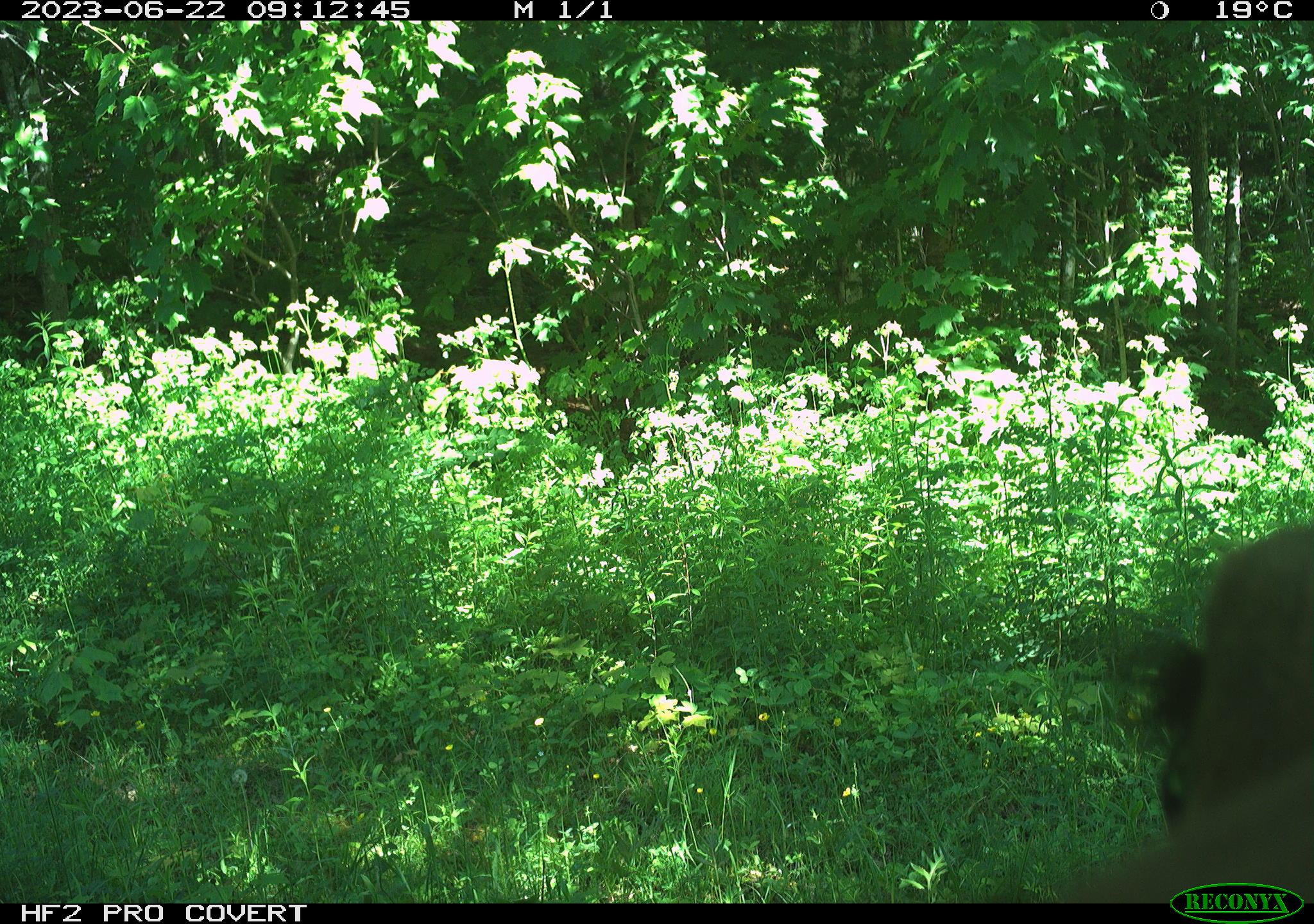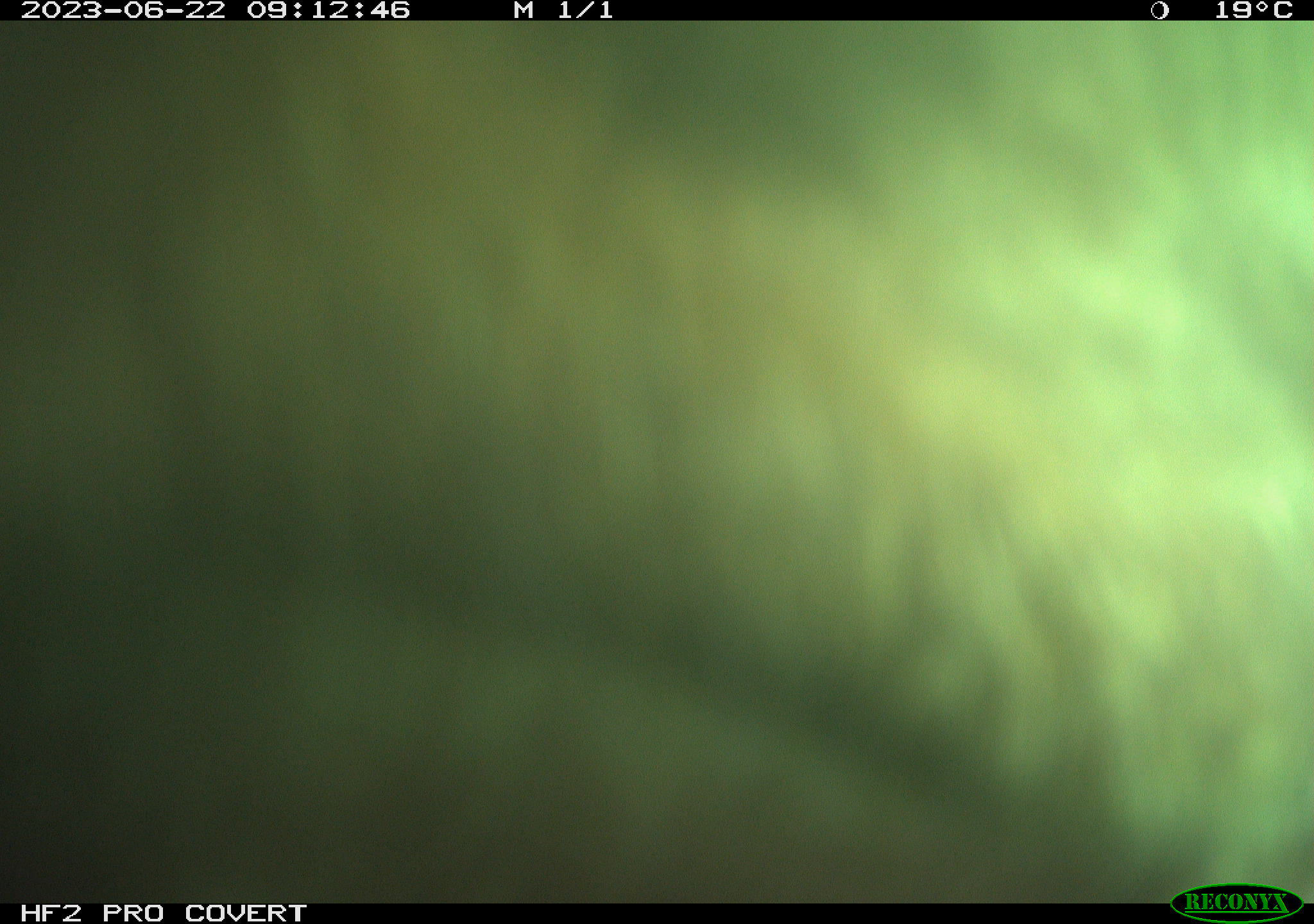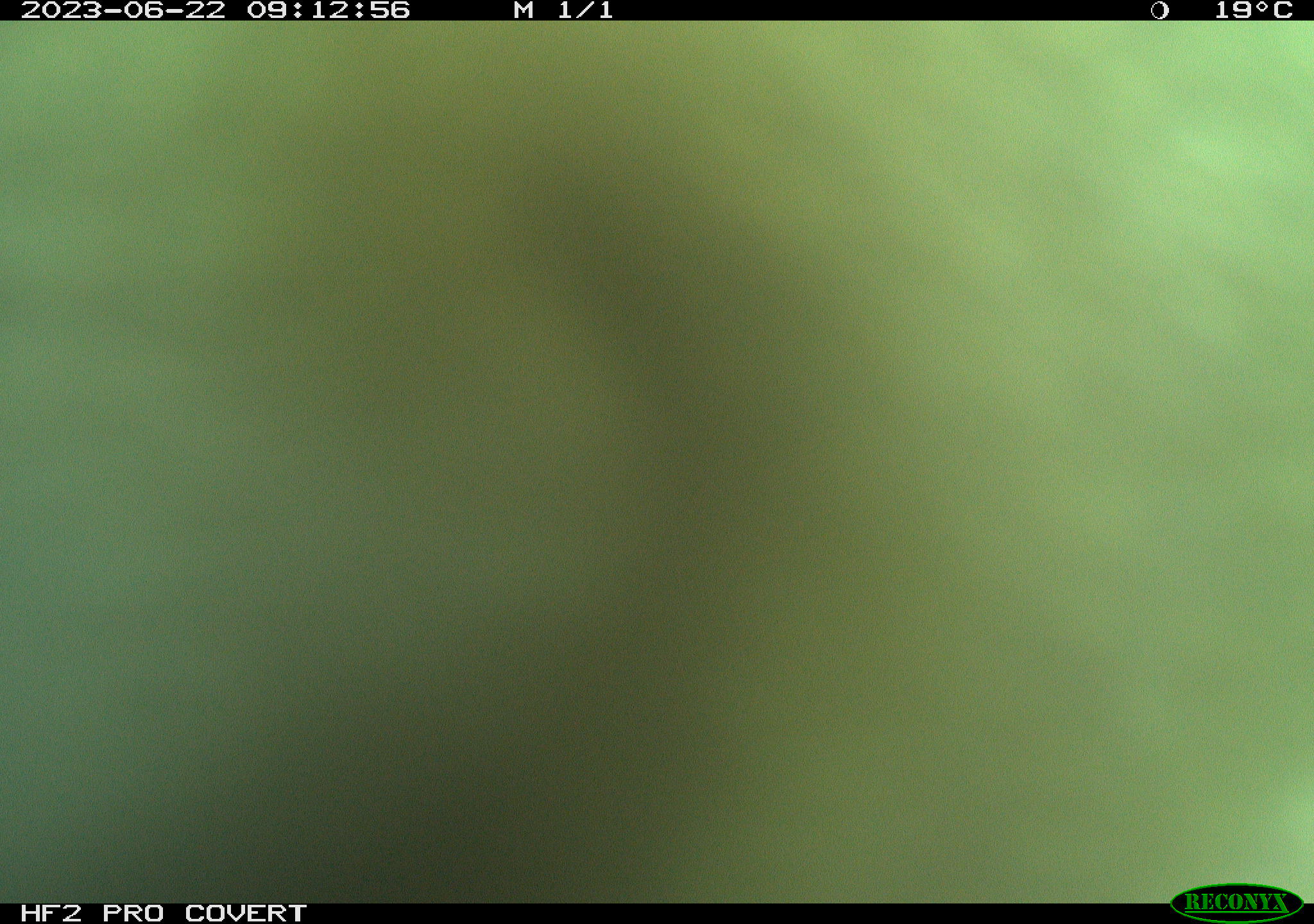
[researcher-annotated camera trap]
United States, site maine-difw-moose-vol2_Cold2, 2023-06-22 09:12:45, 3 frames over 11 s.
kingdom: Animalia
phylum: Chordata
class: Mammalia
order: Artiodactyla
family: Cervidae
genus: Alces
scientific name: Alces alces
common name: moose